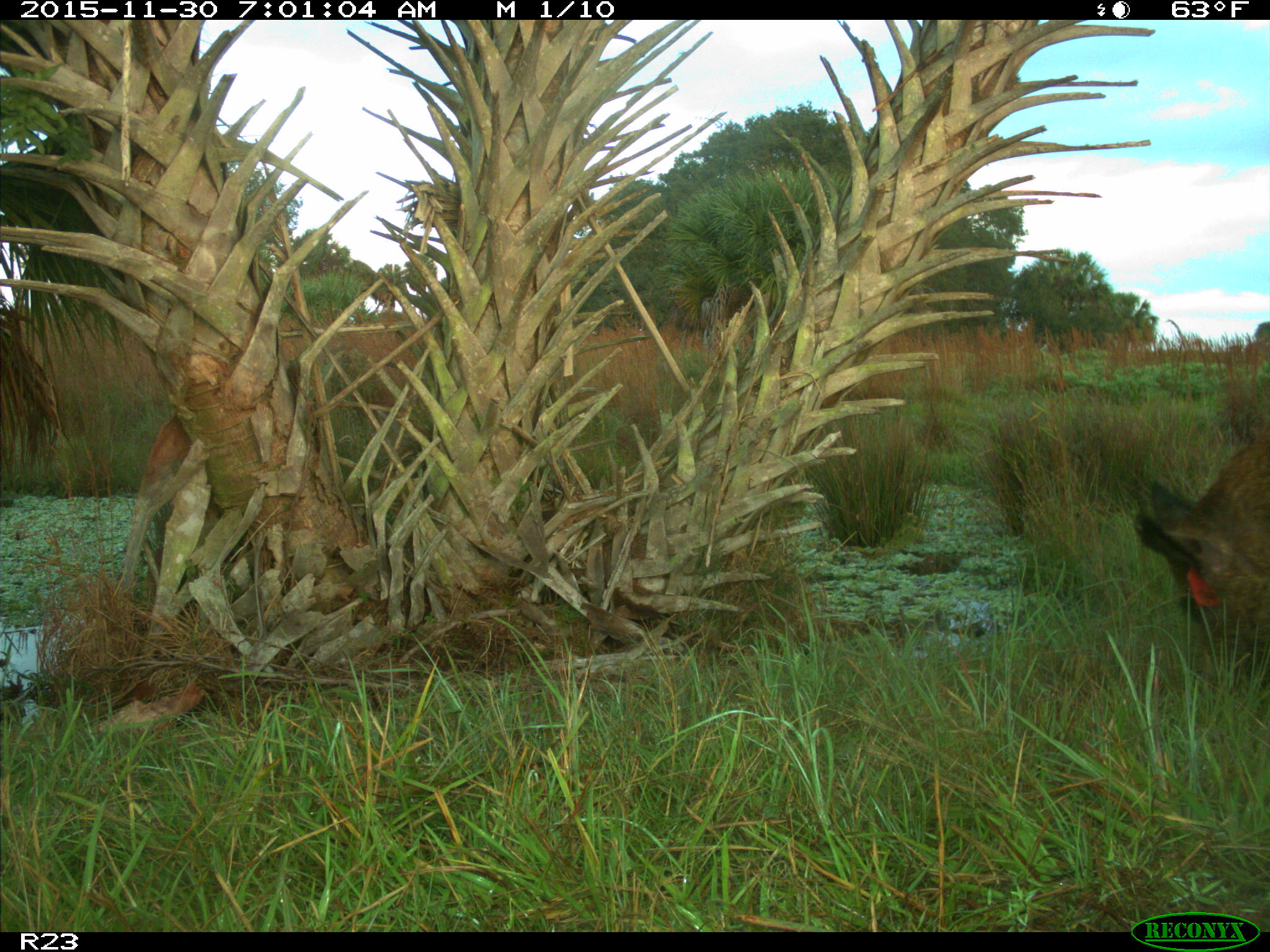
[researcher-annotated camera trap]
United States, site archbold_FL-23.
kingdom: Animalia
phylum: Chordata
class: Mammalia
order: Artiodactyla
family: Suidae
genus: Sus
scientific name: Sus scrofa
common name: wild boar